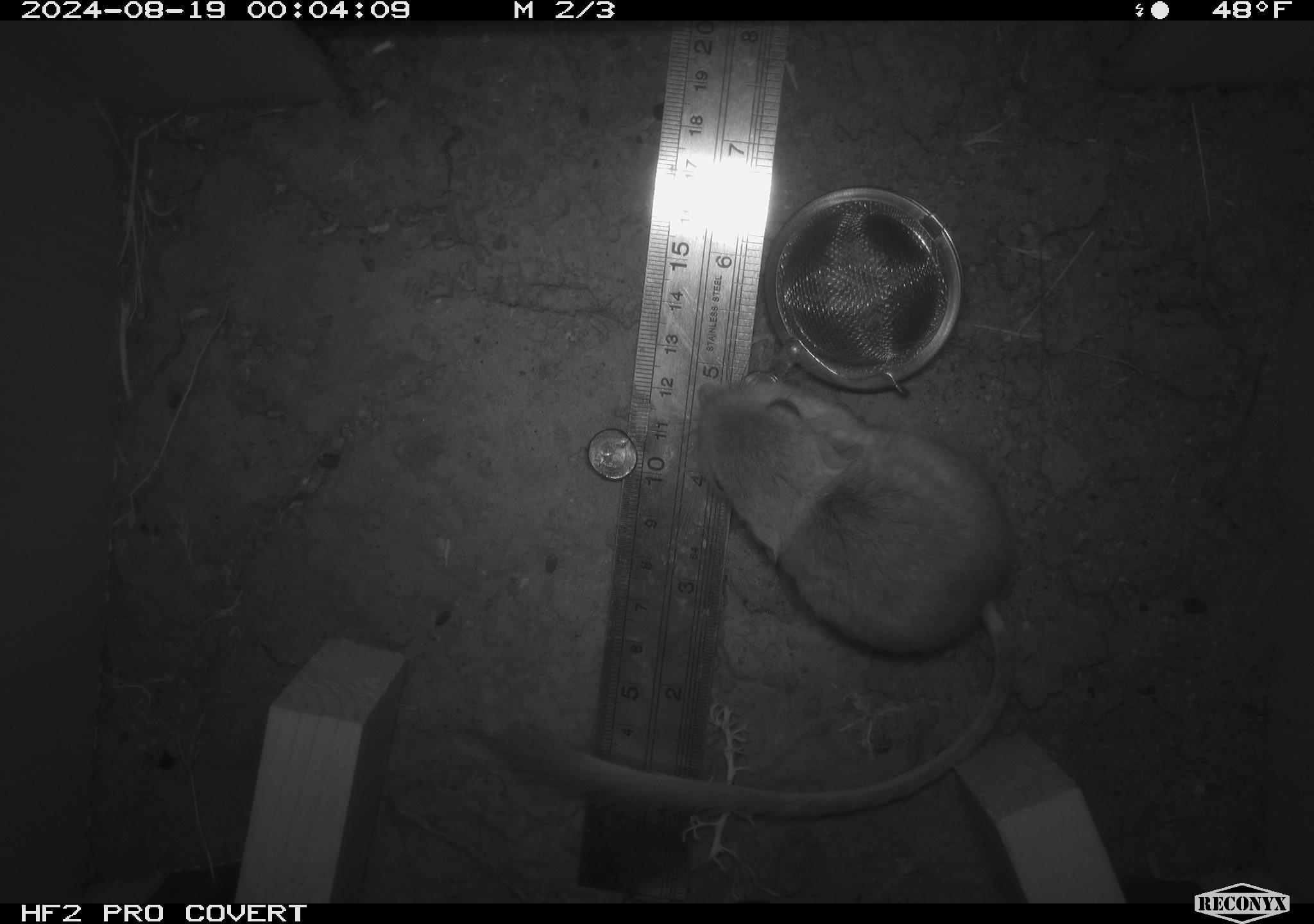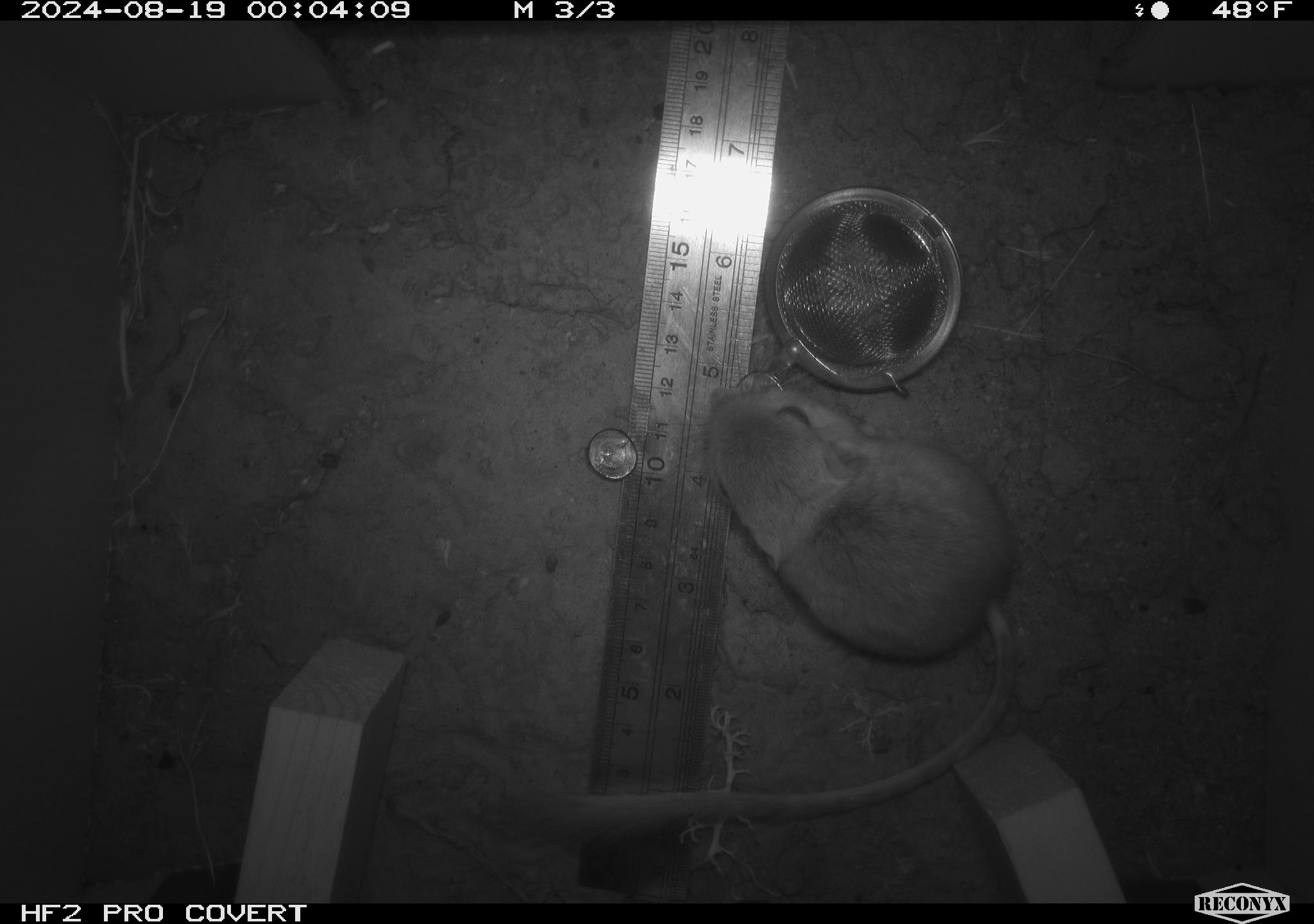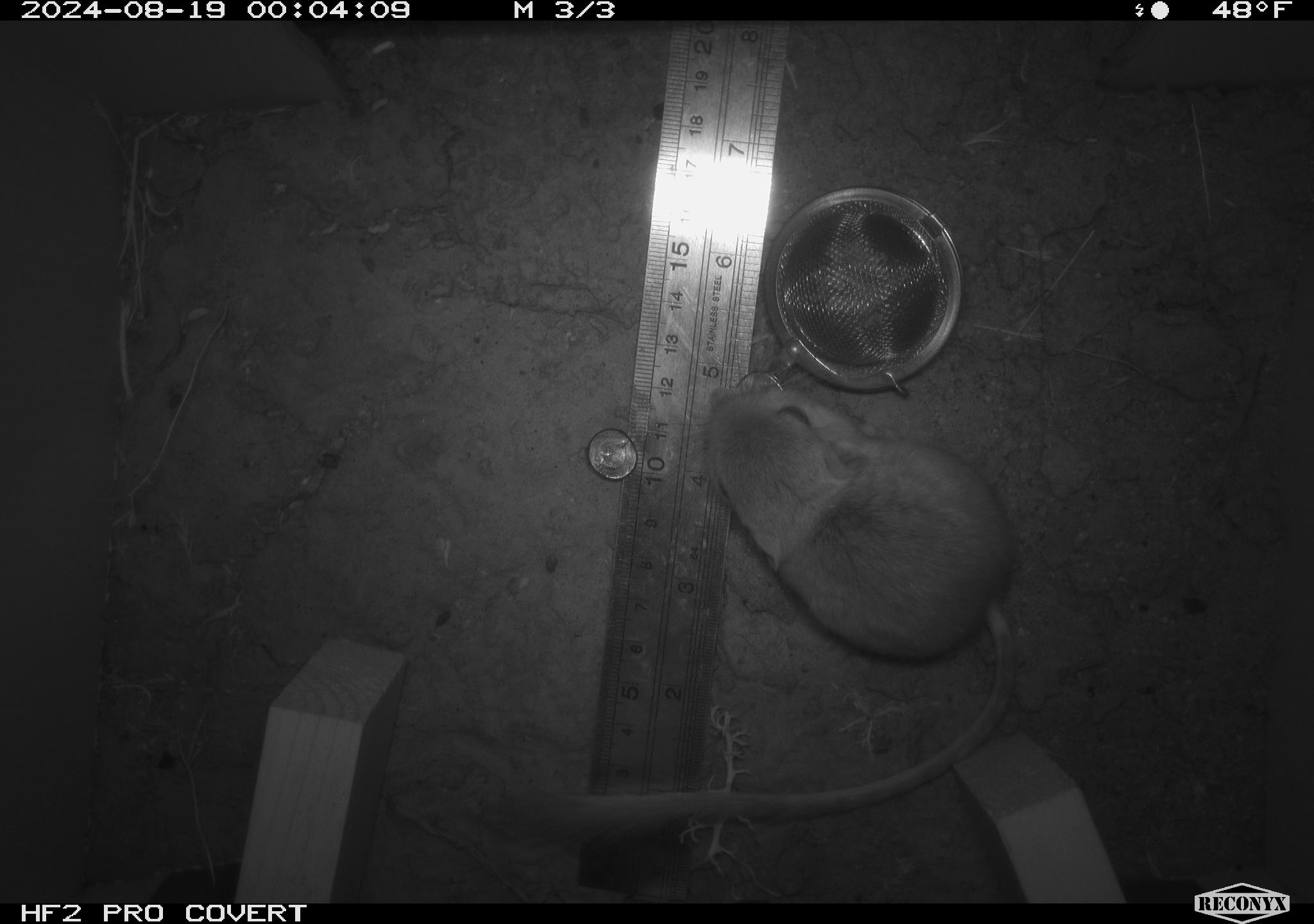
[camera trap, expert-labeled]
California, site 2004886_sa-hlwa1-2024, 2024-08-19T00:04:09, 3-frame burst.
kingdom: Animalia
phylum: Chordata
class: Mammalia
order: Rodentia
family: Heteromyidae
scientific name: Heteromyidae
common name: kangaroo rats and pocket mice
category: heteromyidae family